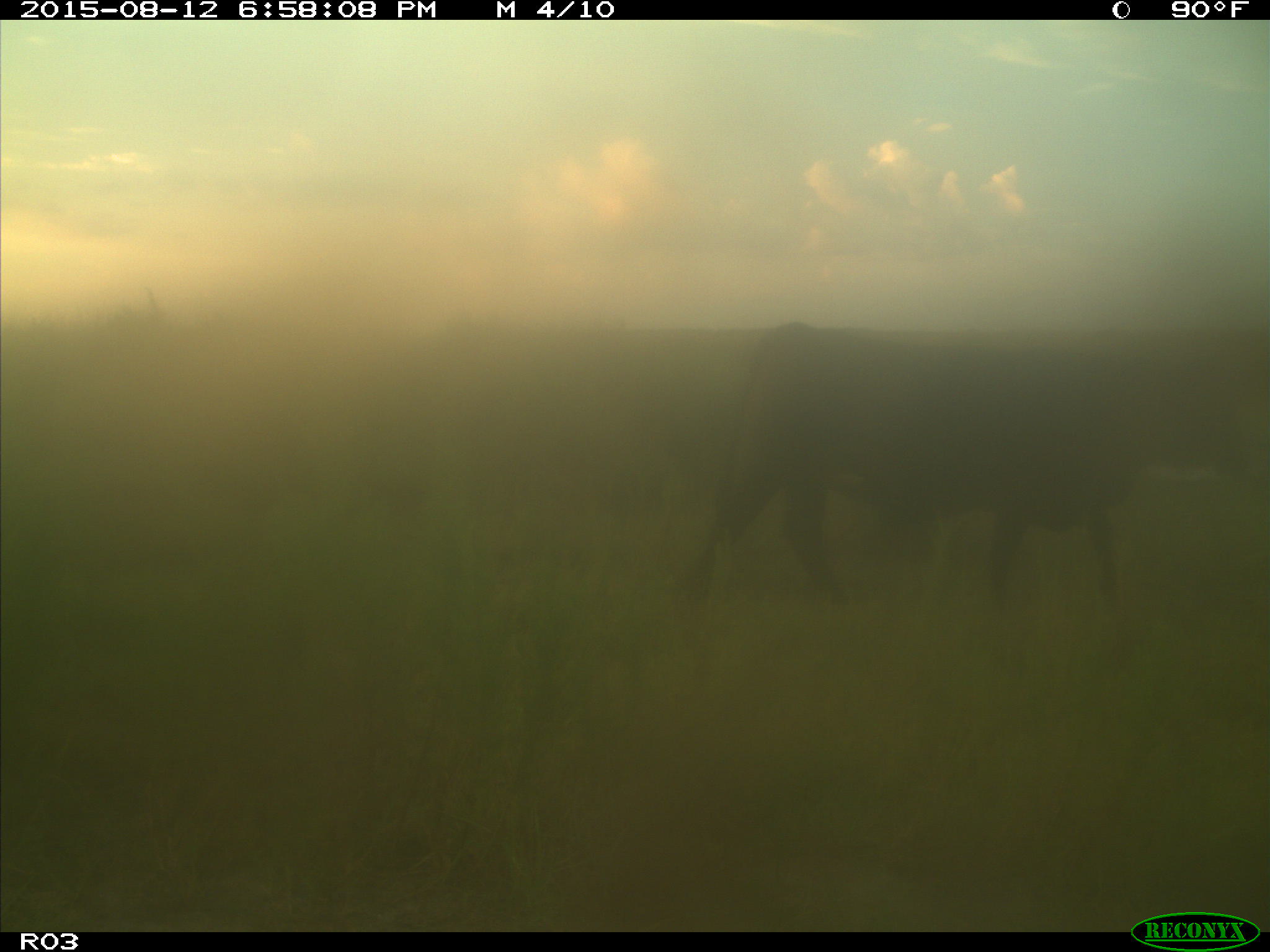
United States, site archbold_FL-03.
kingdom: Animalia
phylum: Chordata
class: Mammalia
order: Artiodactyla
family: Bovidae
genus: Bos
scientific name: Bos taurus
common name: domestic cow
Bos taurus (domestic cow).